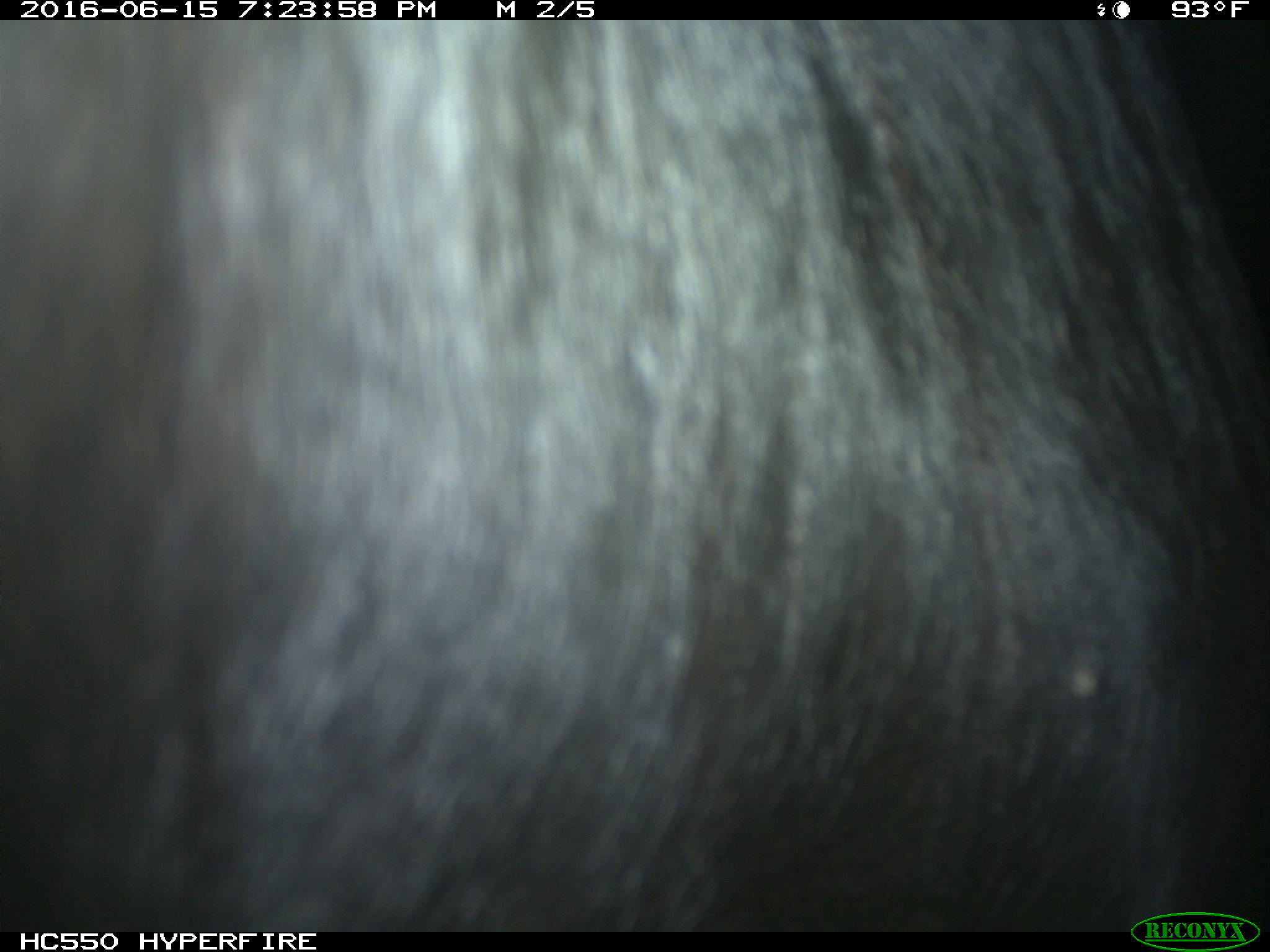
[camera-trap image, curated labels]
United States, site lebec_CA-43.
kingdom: Animalia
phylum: Chordata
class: Mammalia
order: Artiodactyla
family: Bovidae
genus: Bos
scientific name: Bos taurus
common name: domestic cow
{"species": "Bos taurus (domestic cow)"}